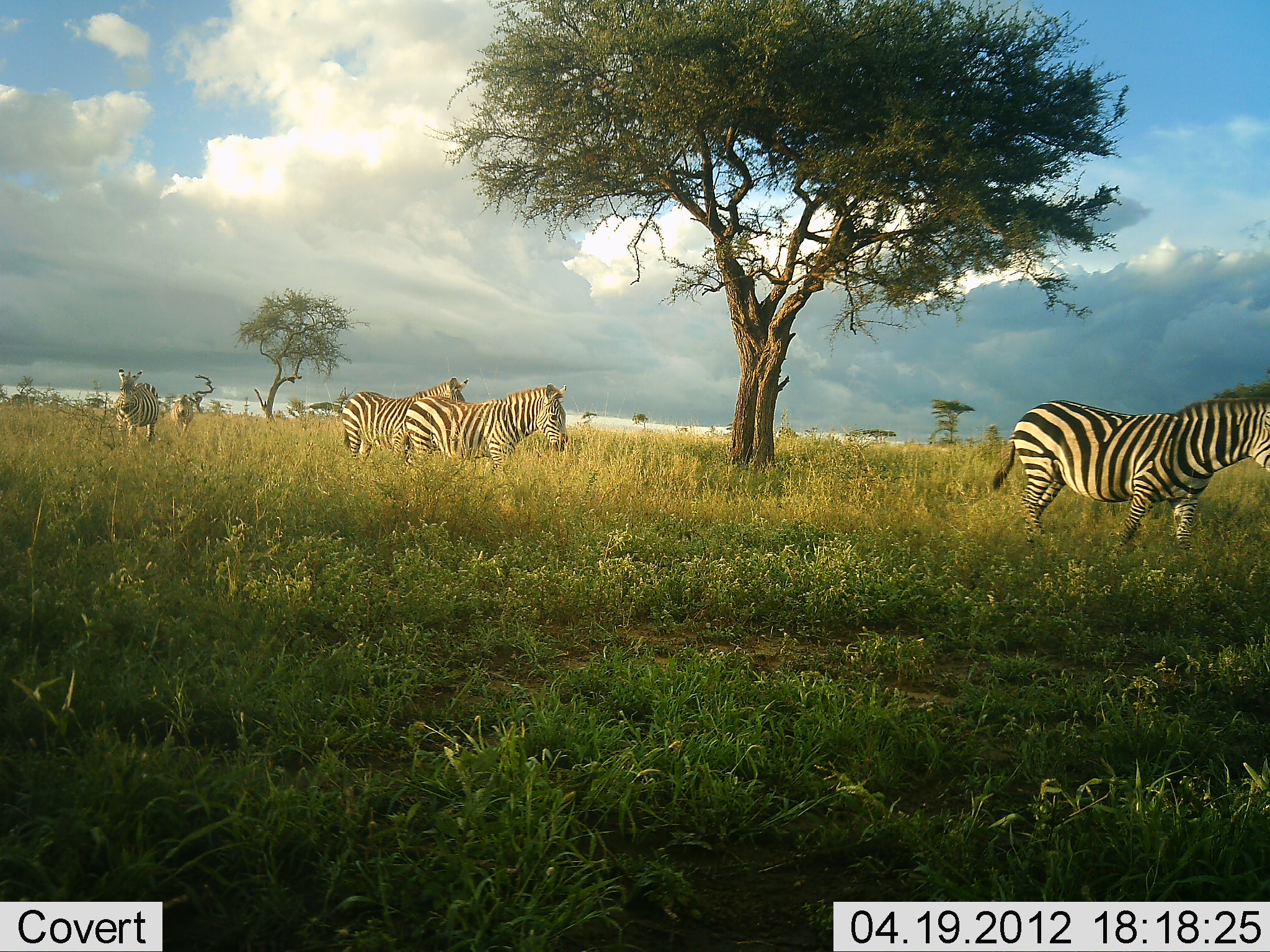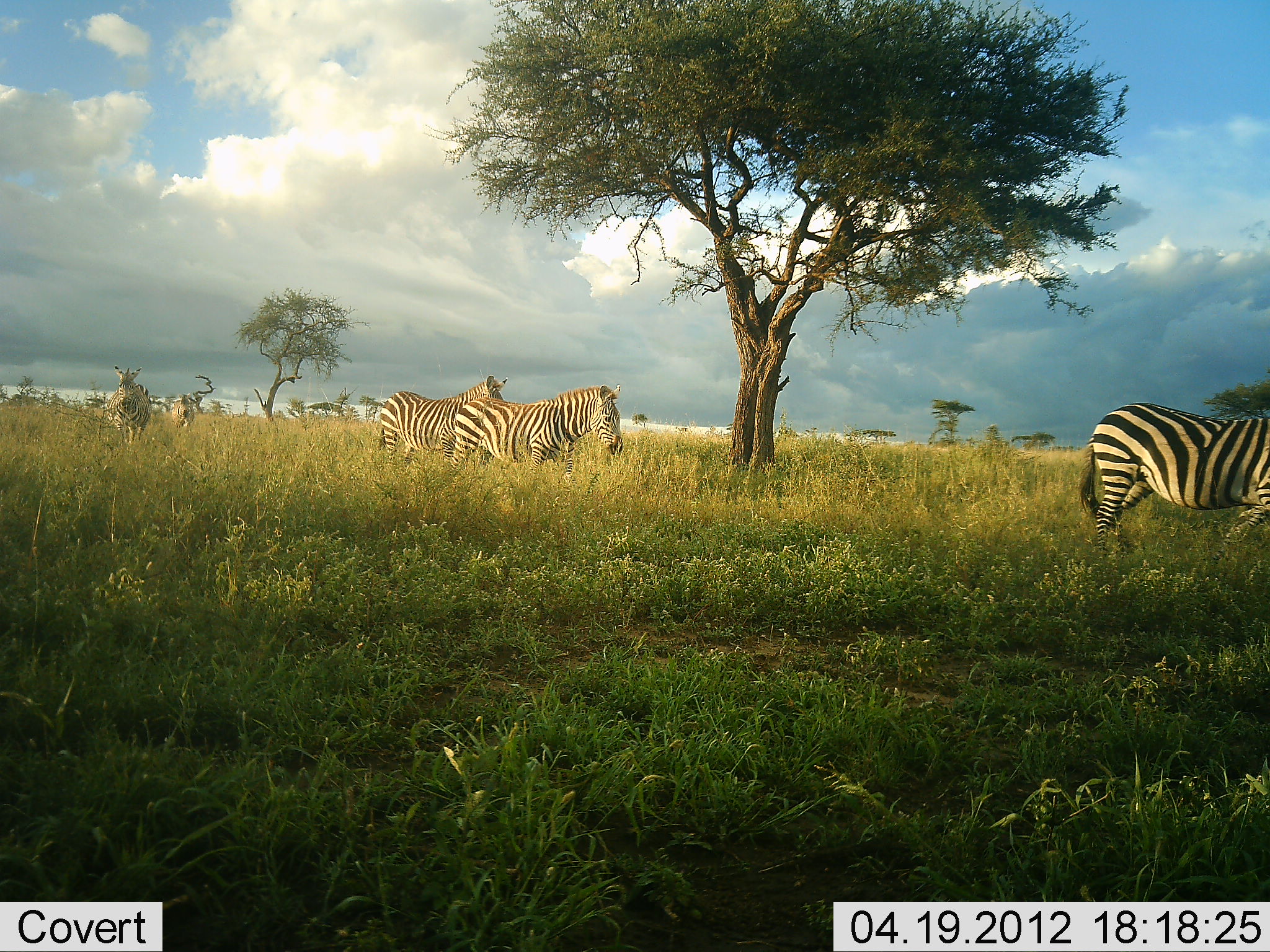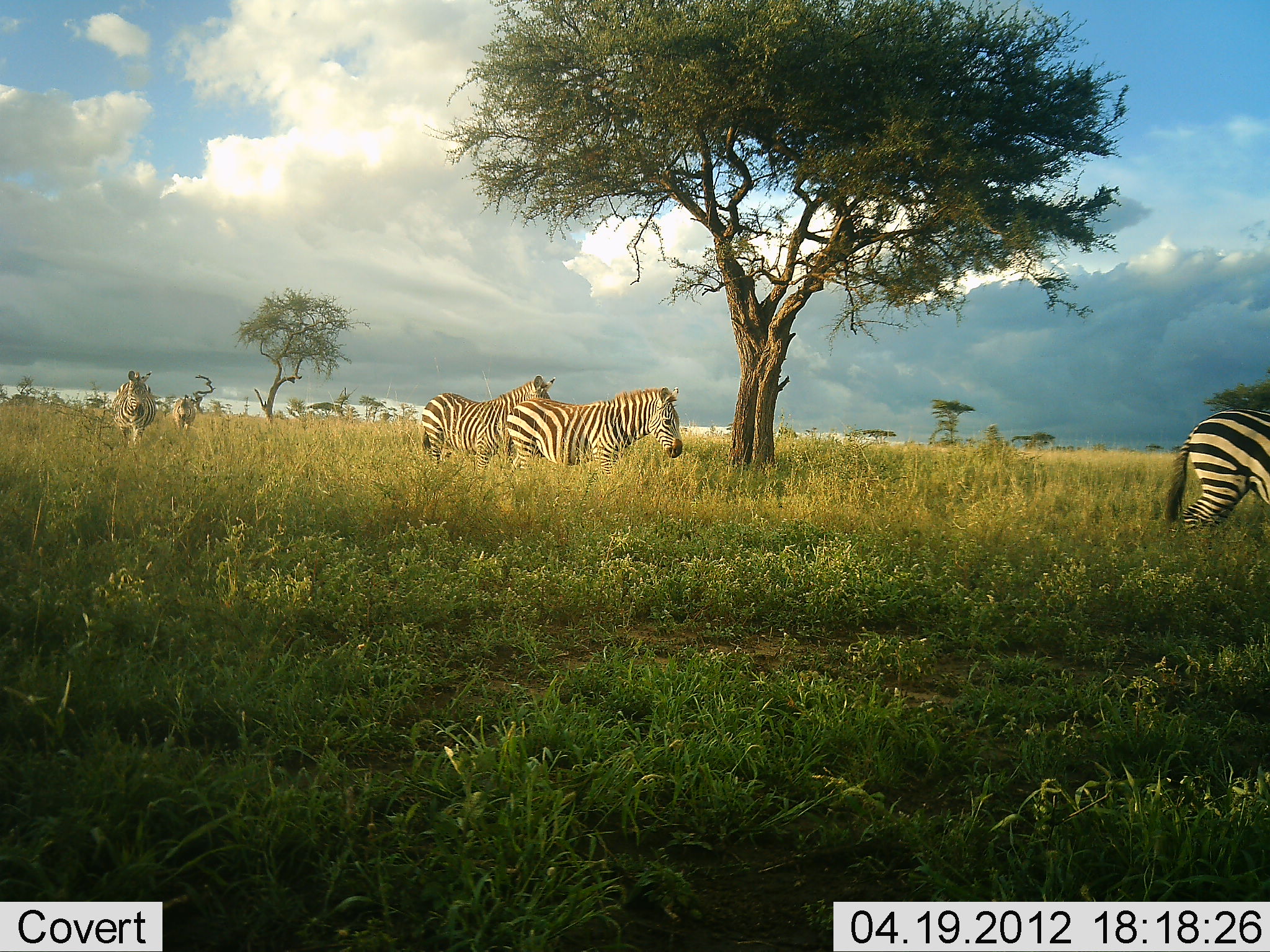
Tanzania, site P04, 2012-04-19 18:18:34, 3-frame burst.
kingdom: Animalia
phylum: Chordata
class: Mammalia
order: Perissodactyla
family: Equidae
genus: Equus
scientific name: Equus quagga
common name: plains zebra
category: zebra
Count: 5.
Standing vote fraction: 19%.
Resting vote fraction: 0%.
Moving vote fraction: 94%.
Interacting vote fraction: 0%.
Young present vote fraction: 0%.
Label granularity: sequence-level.